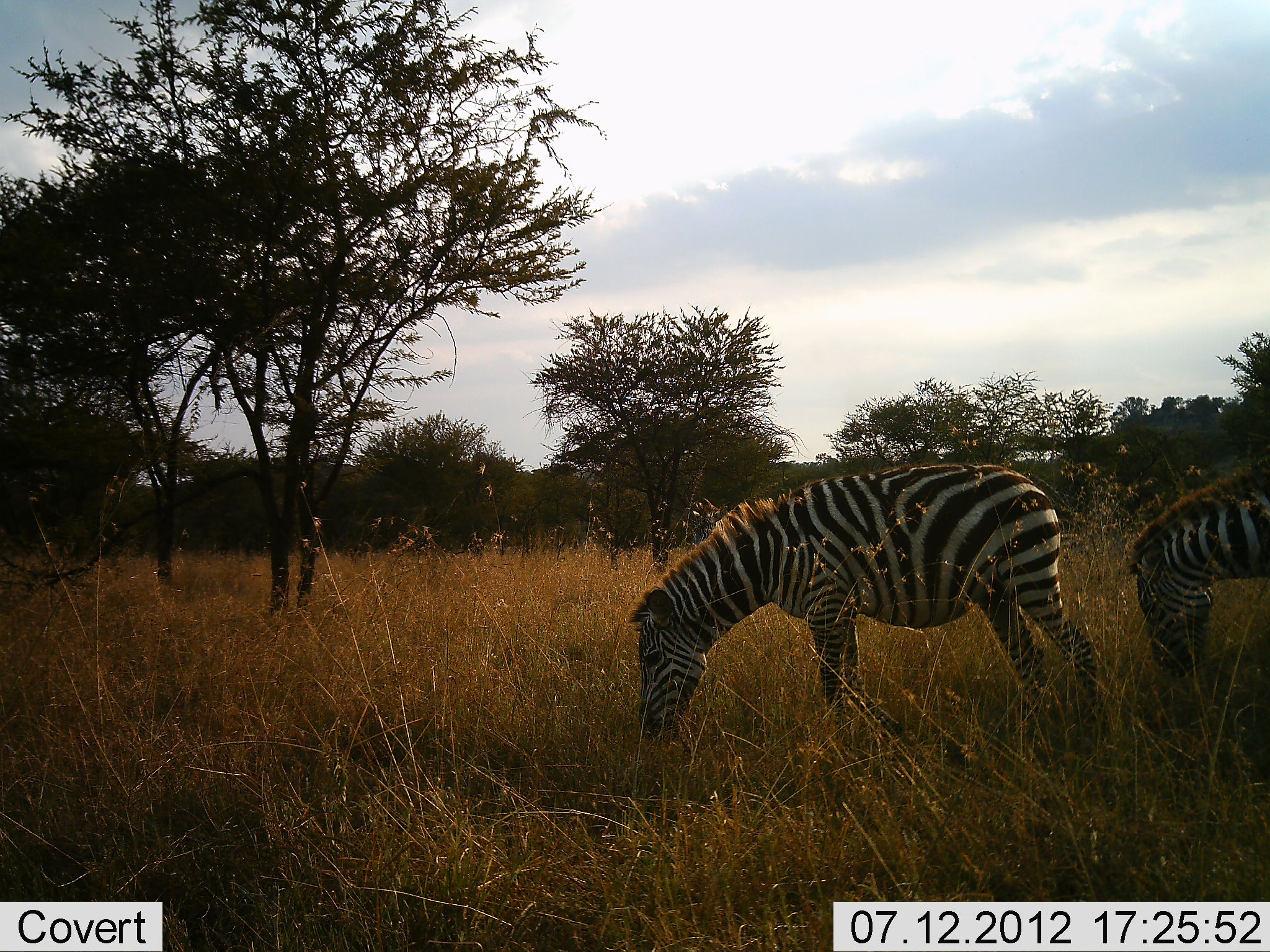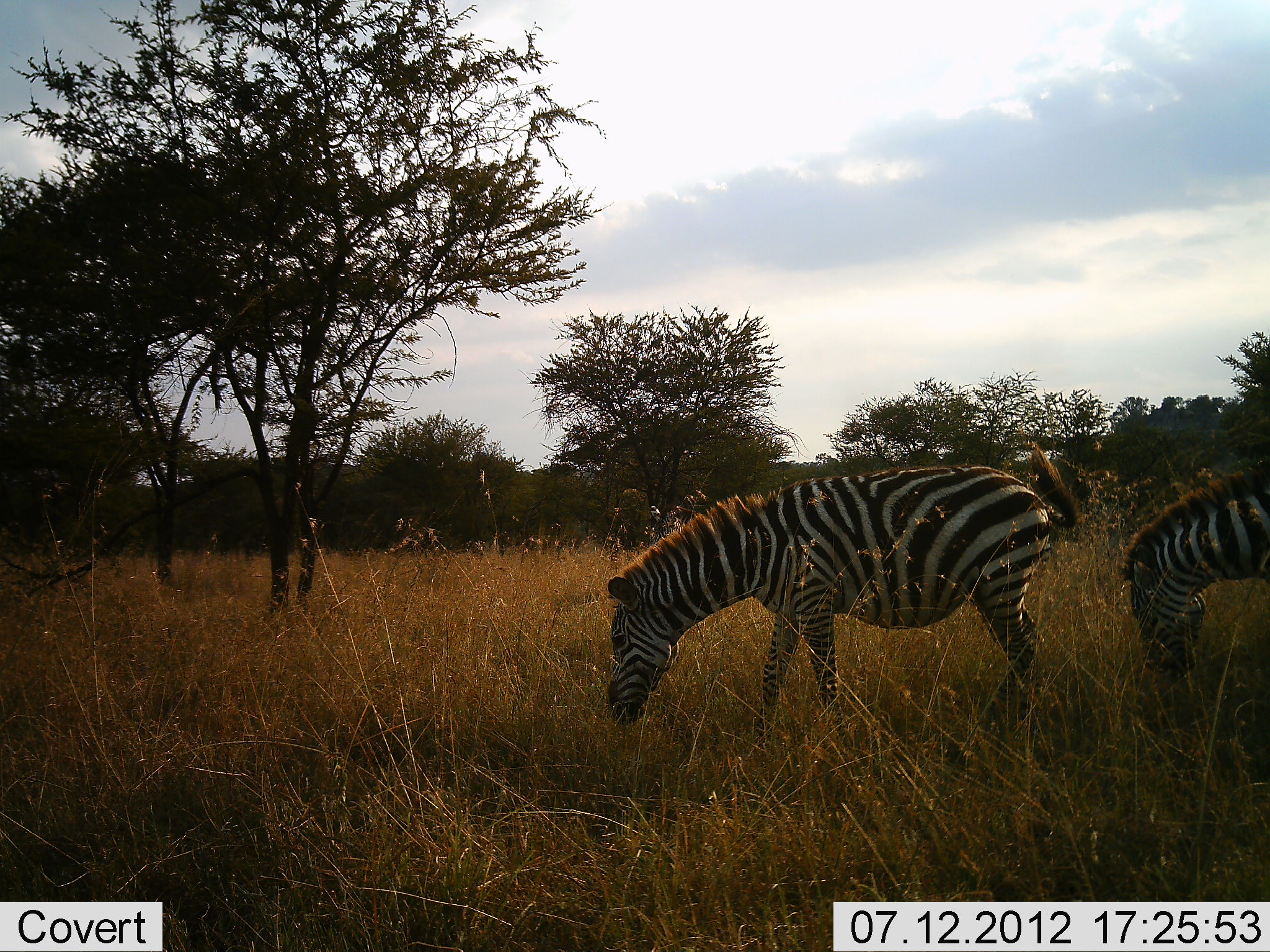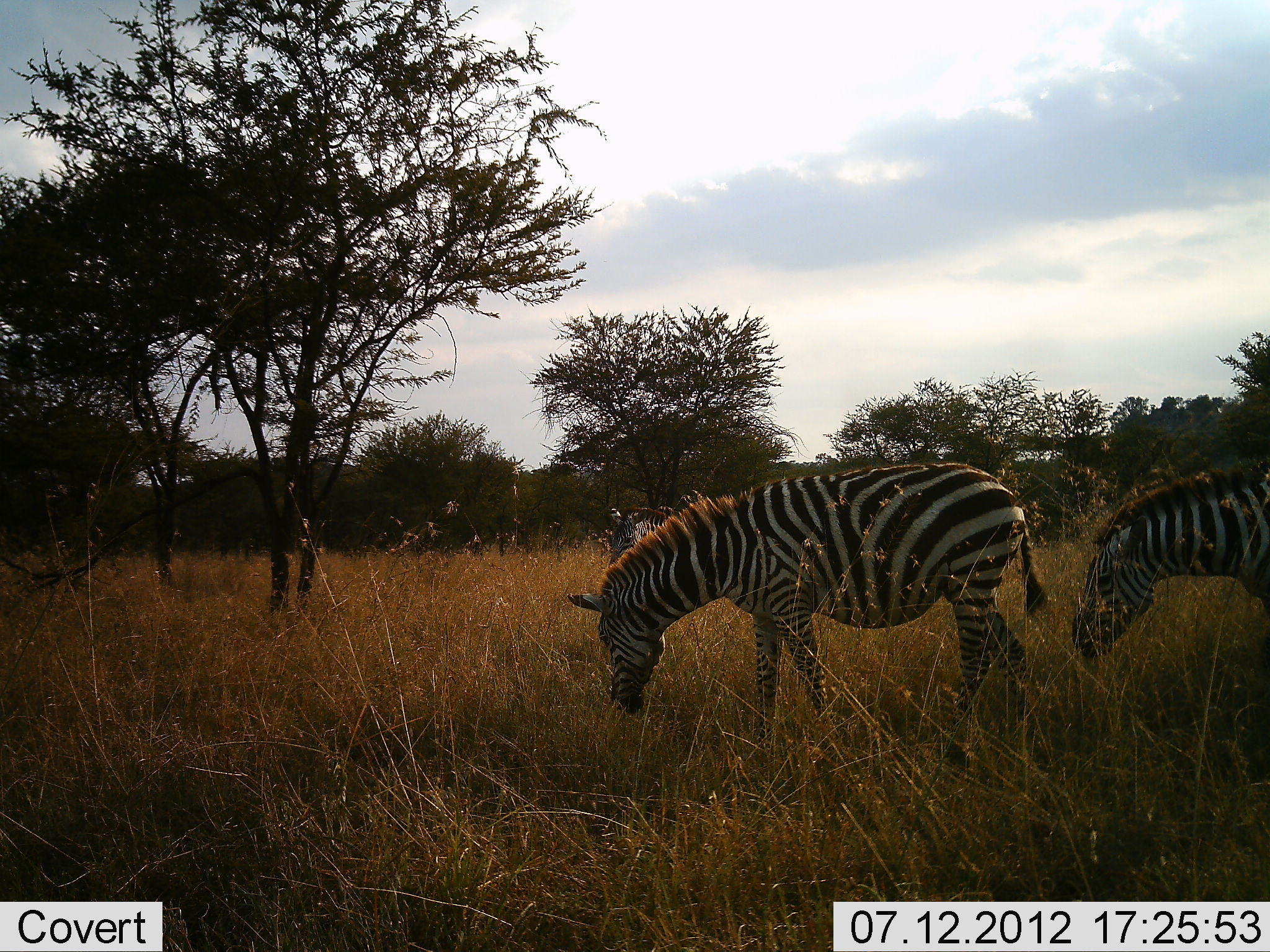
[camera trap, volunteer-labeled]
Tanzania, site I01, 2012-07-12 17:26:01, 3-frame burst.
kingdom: Animalia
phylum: Chordata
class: Mammalia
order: Perissodactyla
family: Equidae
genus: Equus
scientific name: Equus quagga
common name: plains zebra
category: zebra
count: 2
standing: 20%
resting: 0%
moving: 0%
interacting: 0%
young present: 0%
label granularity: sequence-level